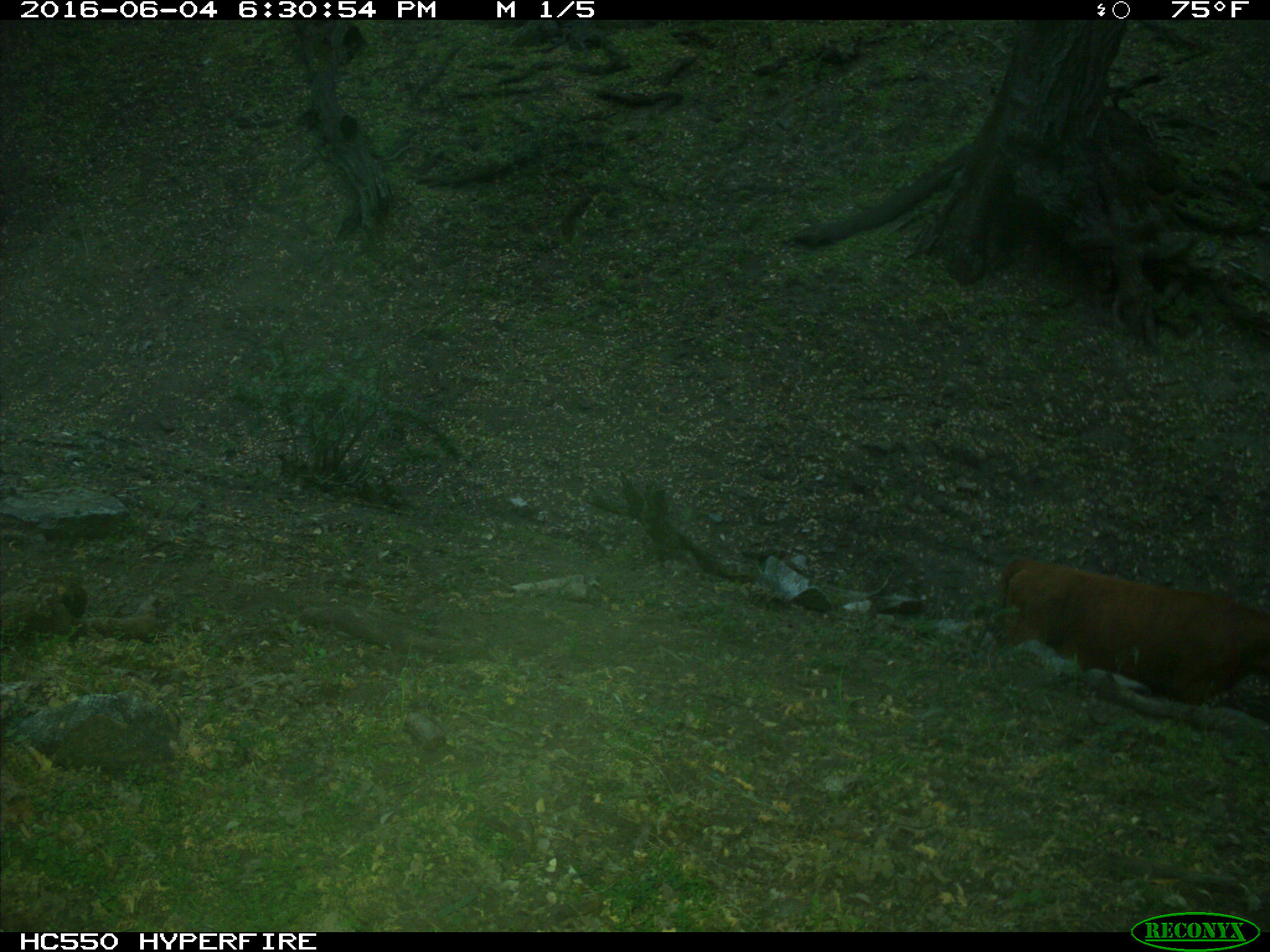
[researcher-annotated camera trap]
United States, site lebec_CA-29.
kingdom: Animalia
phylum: Chordata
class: Mammalia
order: Artiodactyla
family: Bovidae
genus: Bos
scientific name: Bos taurus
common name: domestic cow